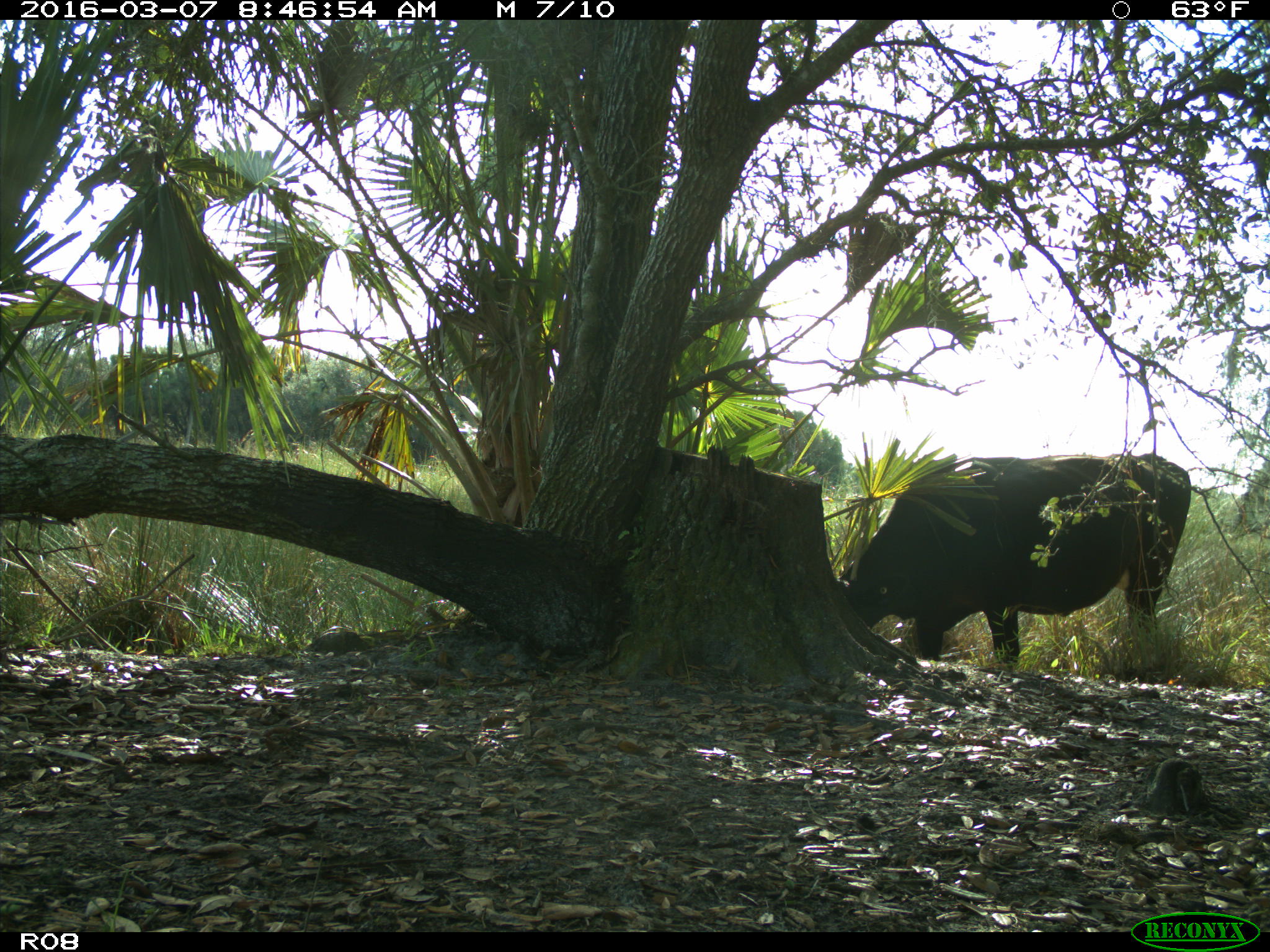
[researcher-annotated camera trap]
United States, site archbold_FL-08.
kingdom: Animalia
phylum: Chordata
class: Mammalia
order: Artiodactyla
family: Bovidae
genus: Bos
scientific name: Bos taurus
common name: domestic cow